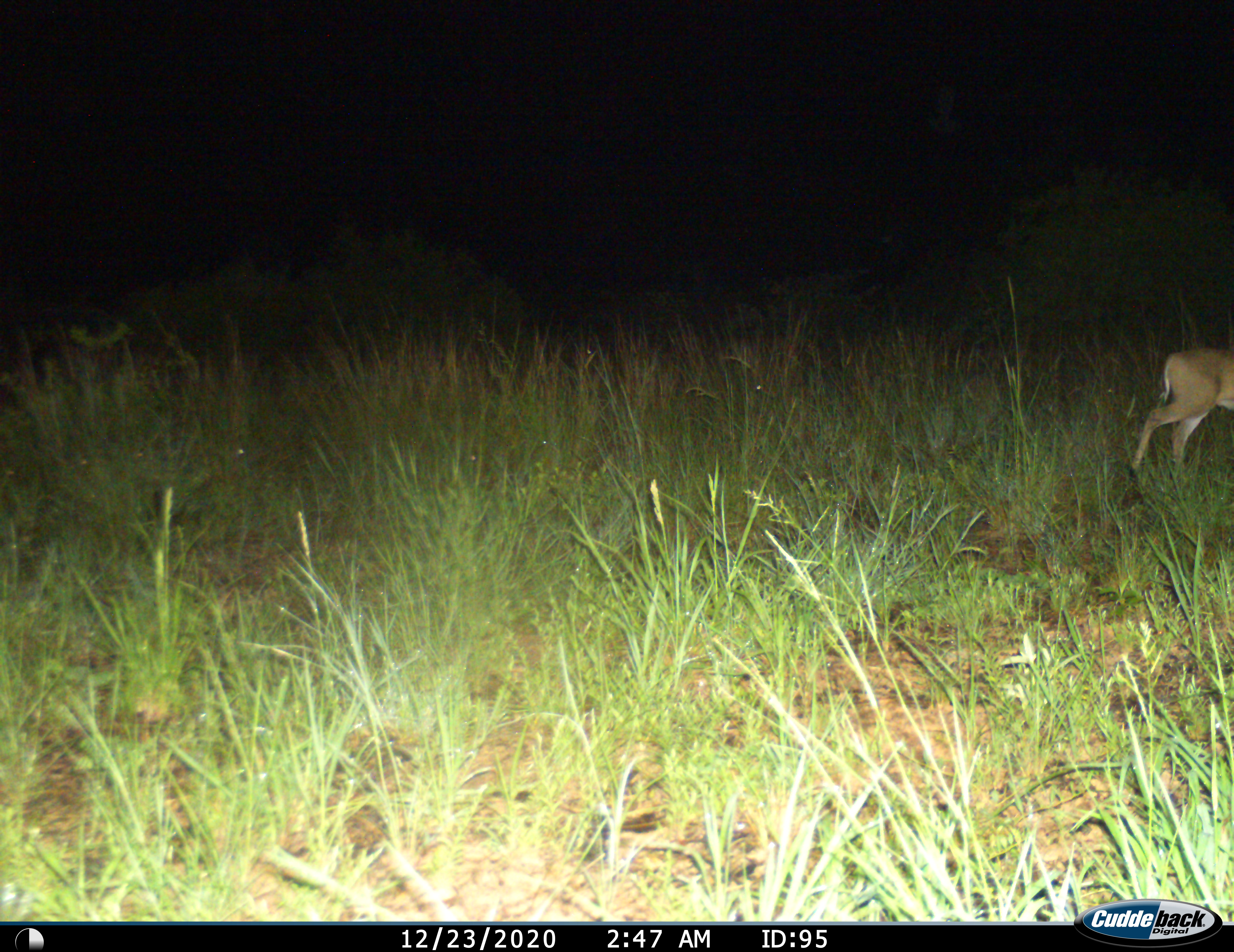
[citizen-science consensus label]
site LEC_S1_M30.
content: unidentified animal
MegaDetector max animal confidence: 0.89